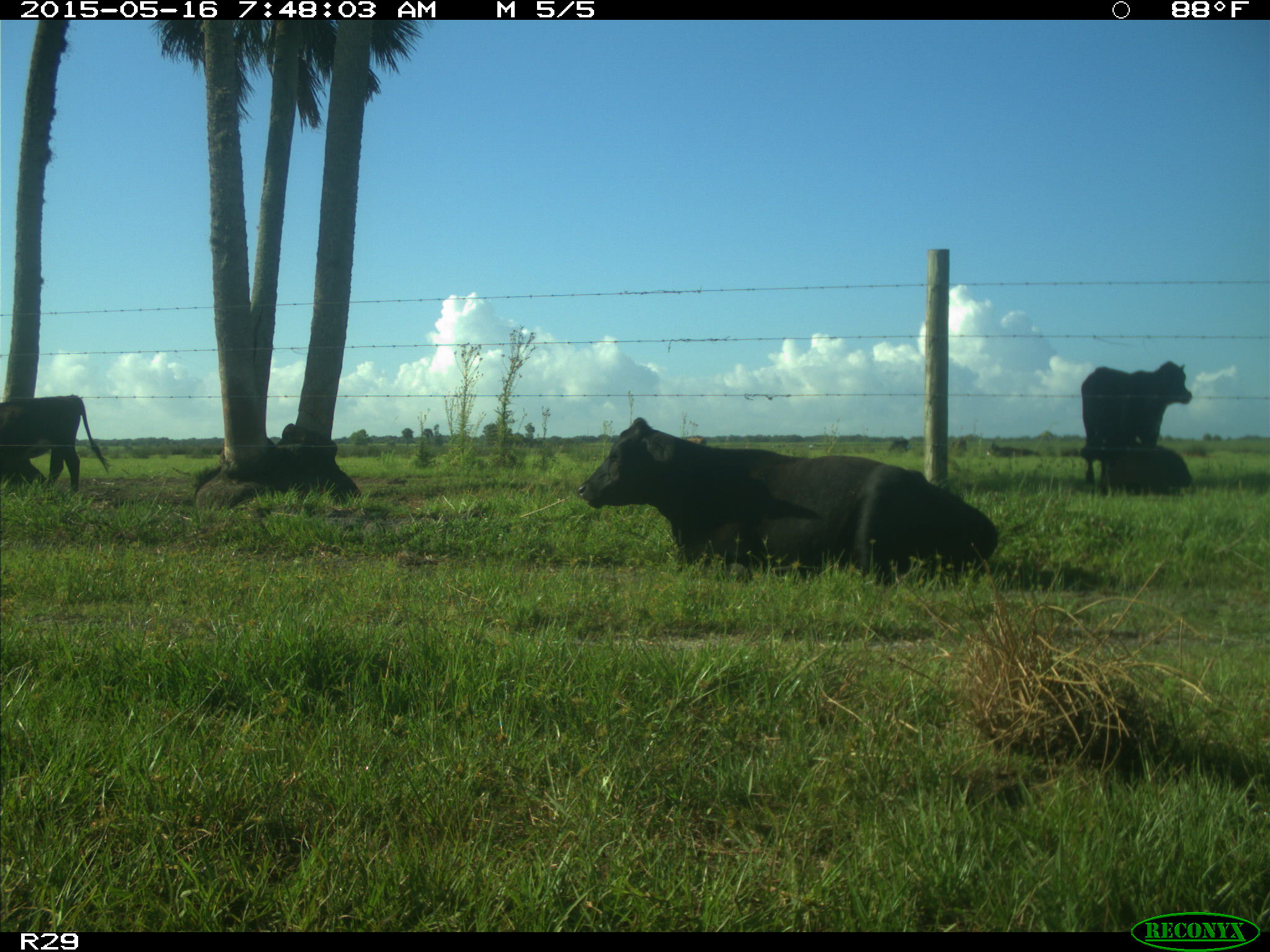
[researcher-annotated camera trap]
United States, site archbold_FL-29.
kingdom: Animalia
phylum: Chordata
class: Mammalia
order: Artiodactyla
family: Bovidae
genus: Bos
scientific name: Bos taurus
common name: domestic cow